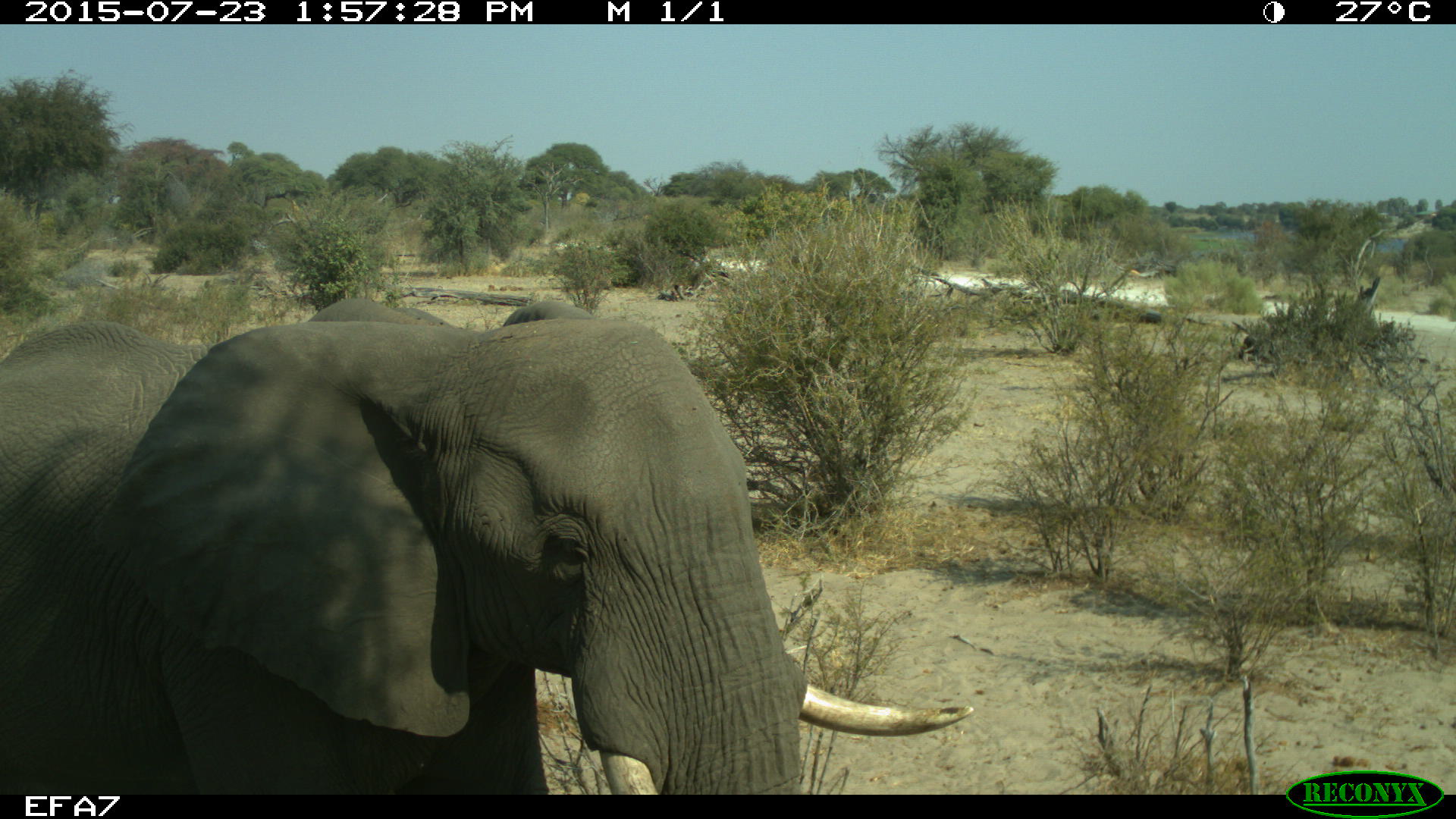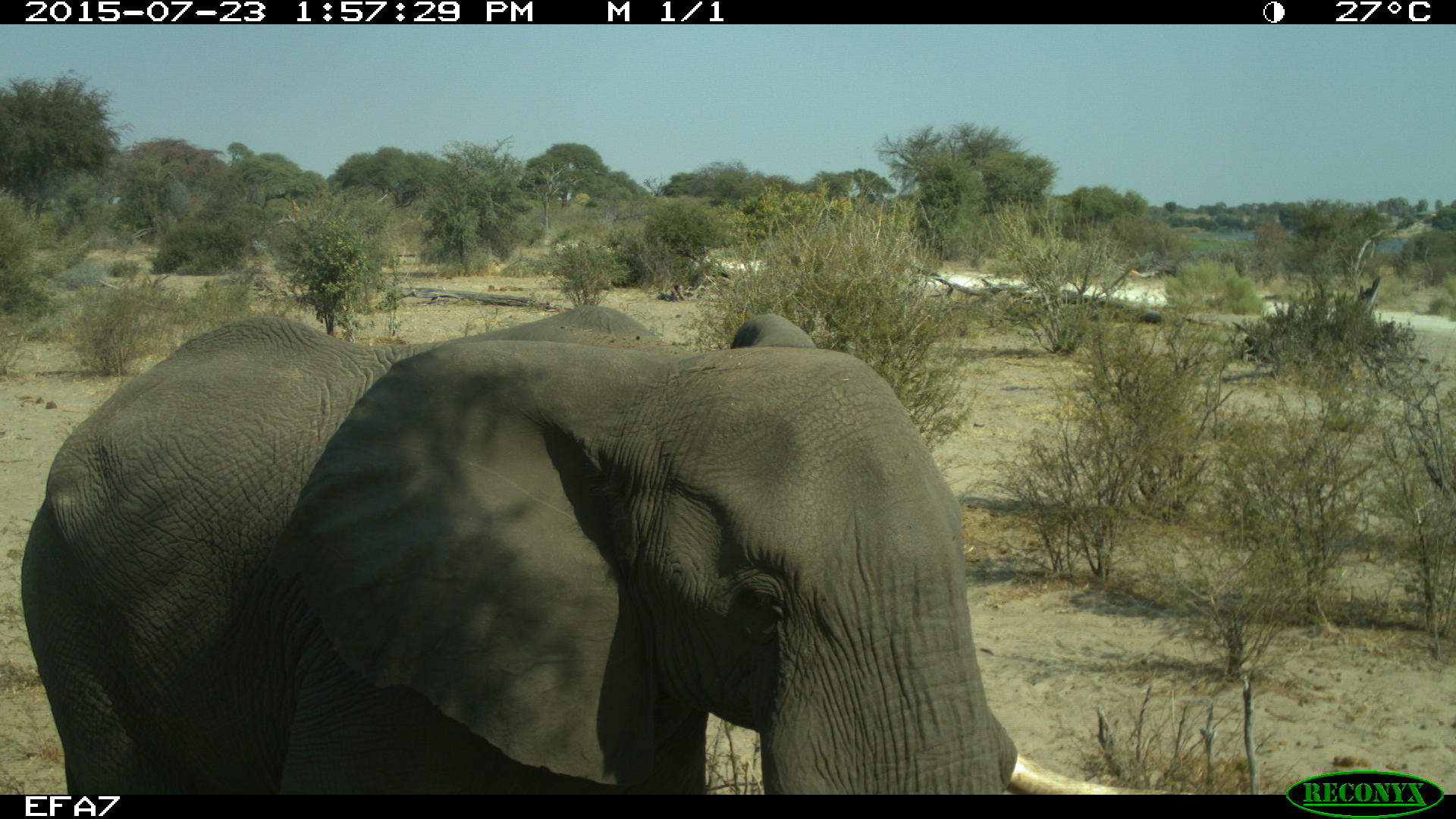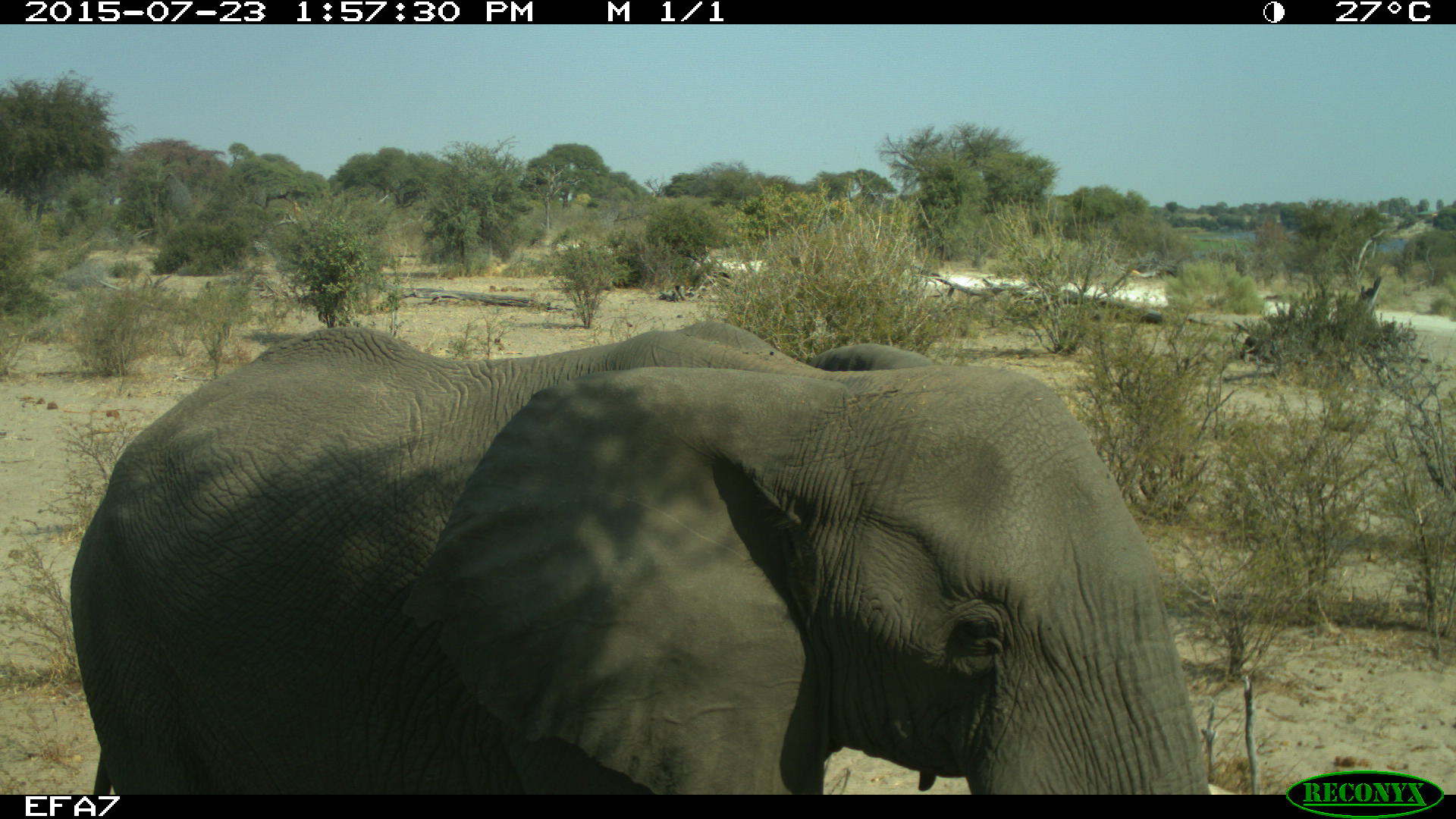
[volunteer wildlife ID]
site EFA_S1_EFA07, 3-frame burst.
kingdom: Animalia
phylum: Chordata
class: Mammalia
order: Proboscidea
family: Elephantidae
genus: Loxodonta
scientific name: Loxodonta africana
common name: african bush elephant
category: elephant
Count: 1.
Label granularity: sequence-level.